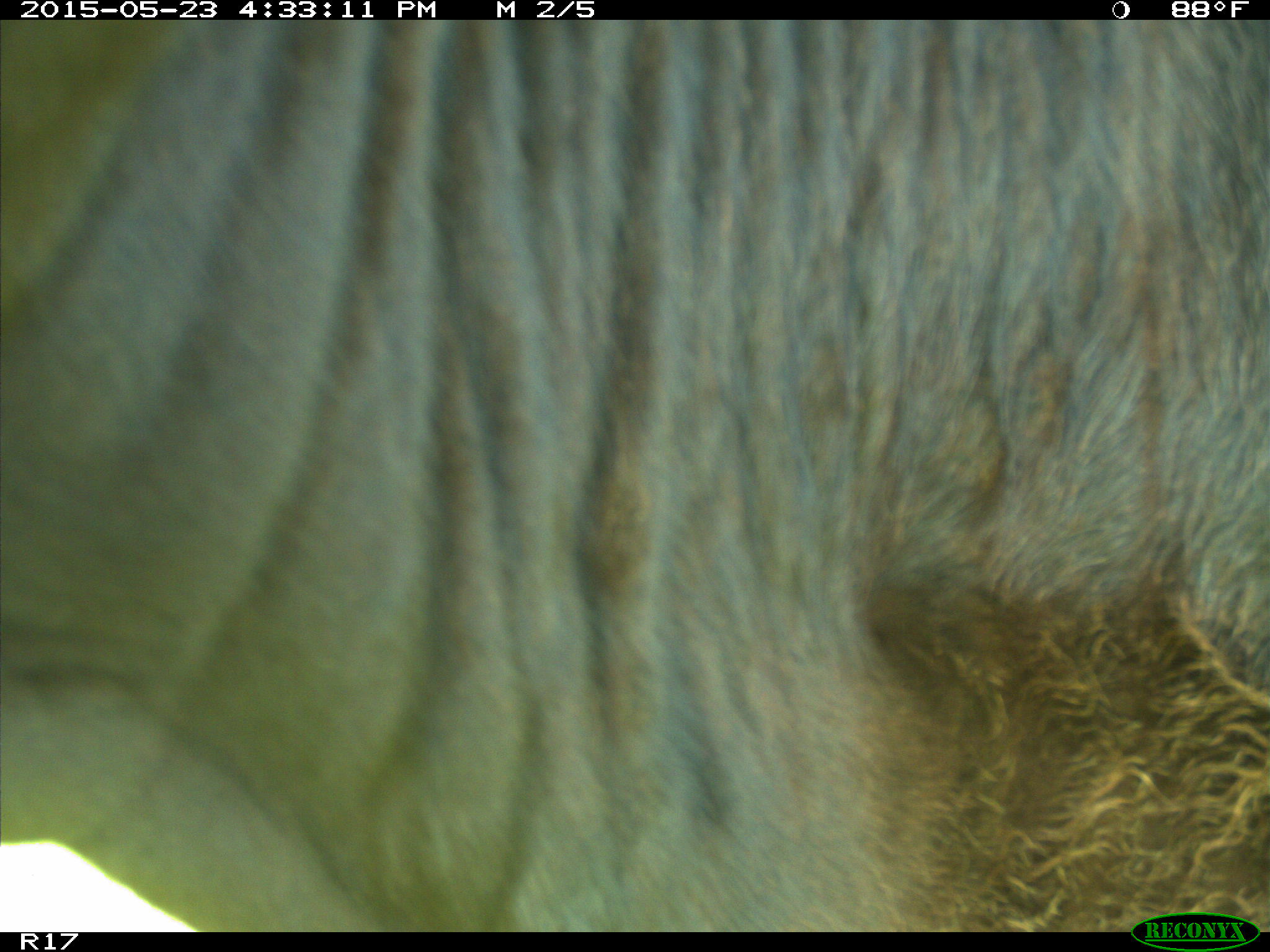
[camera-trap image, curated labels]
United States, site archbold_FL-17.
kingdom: Animalia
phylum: Chordata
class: Mammalia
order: Artiodactyla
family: Bovidae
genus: Bos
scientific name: Bos taurus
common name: domestic cow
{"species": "Bos taurus (domestic cow)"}